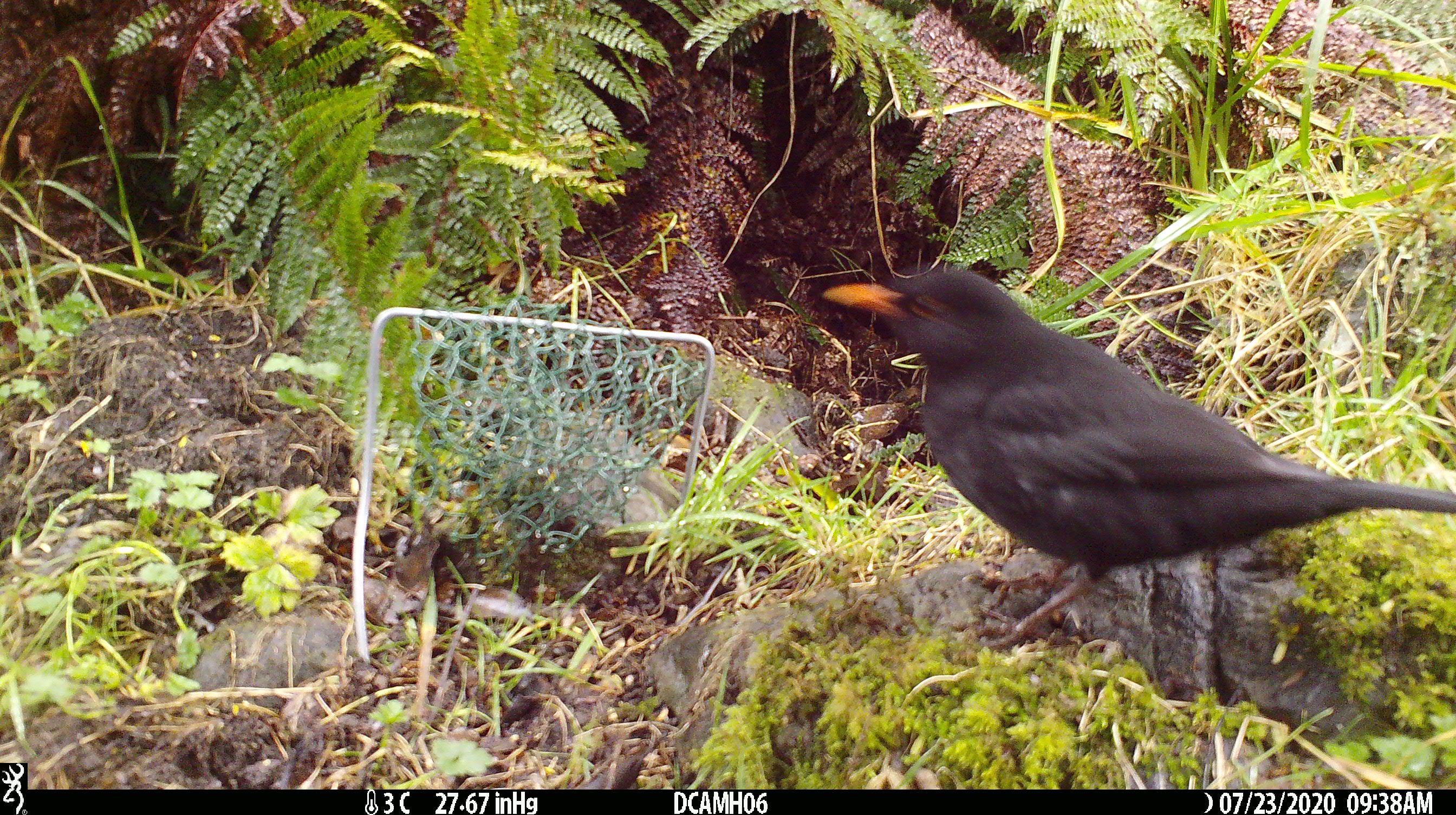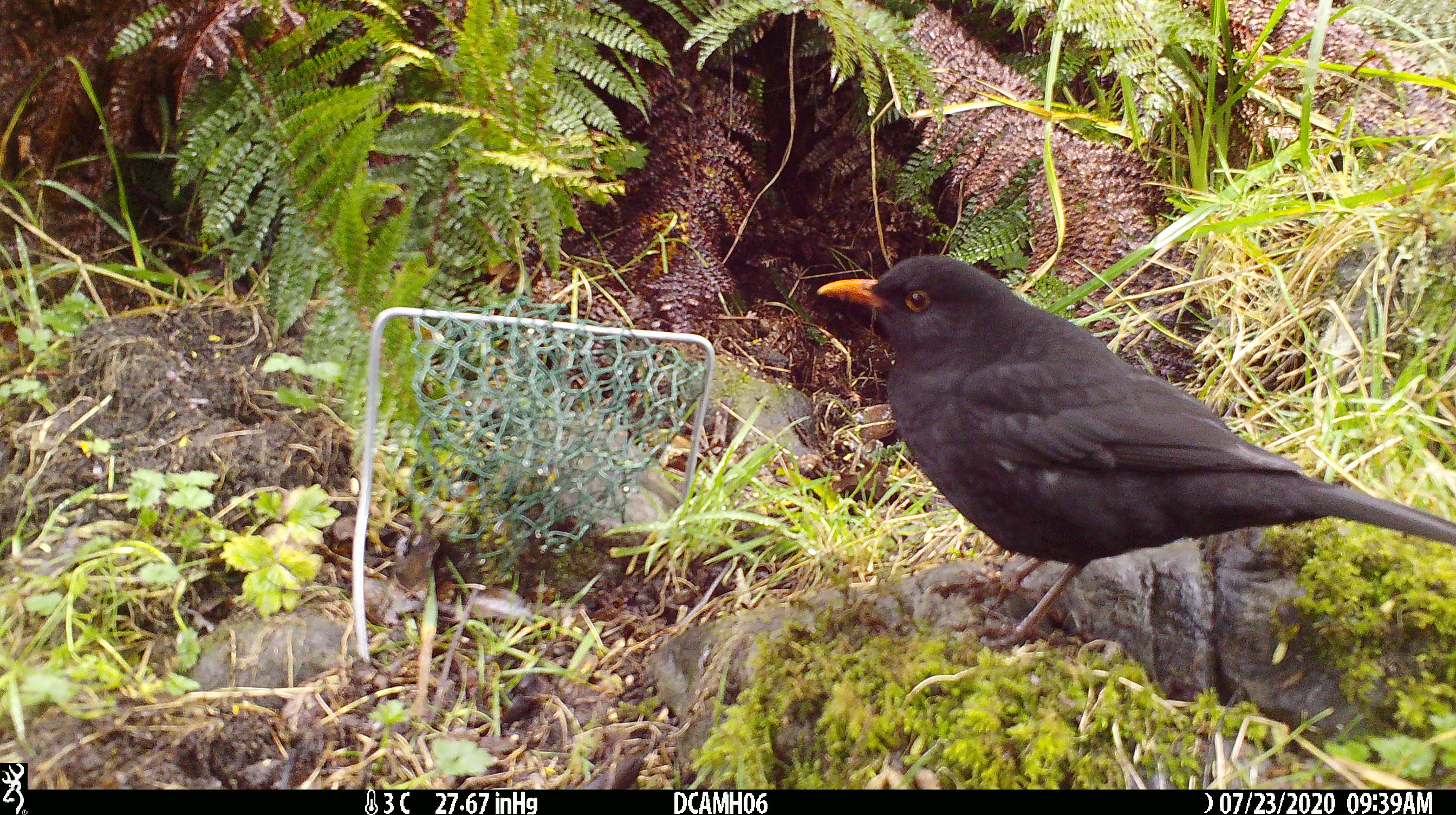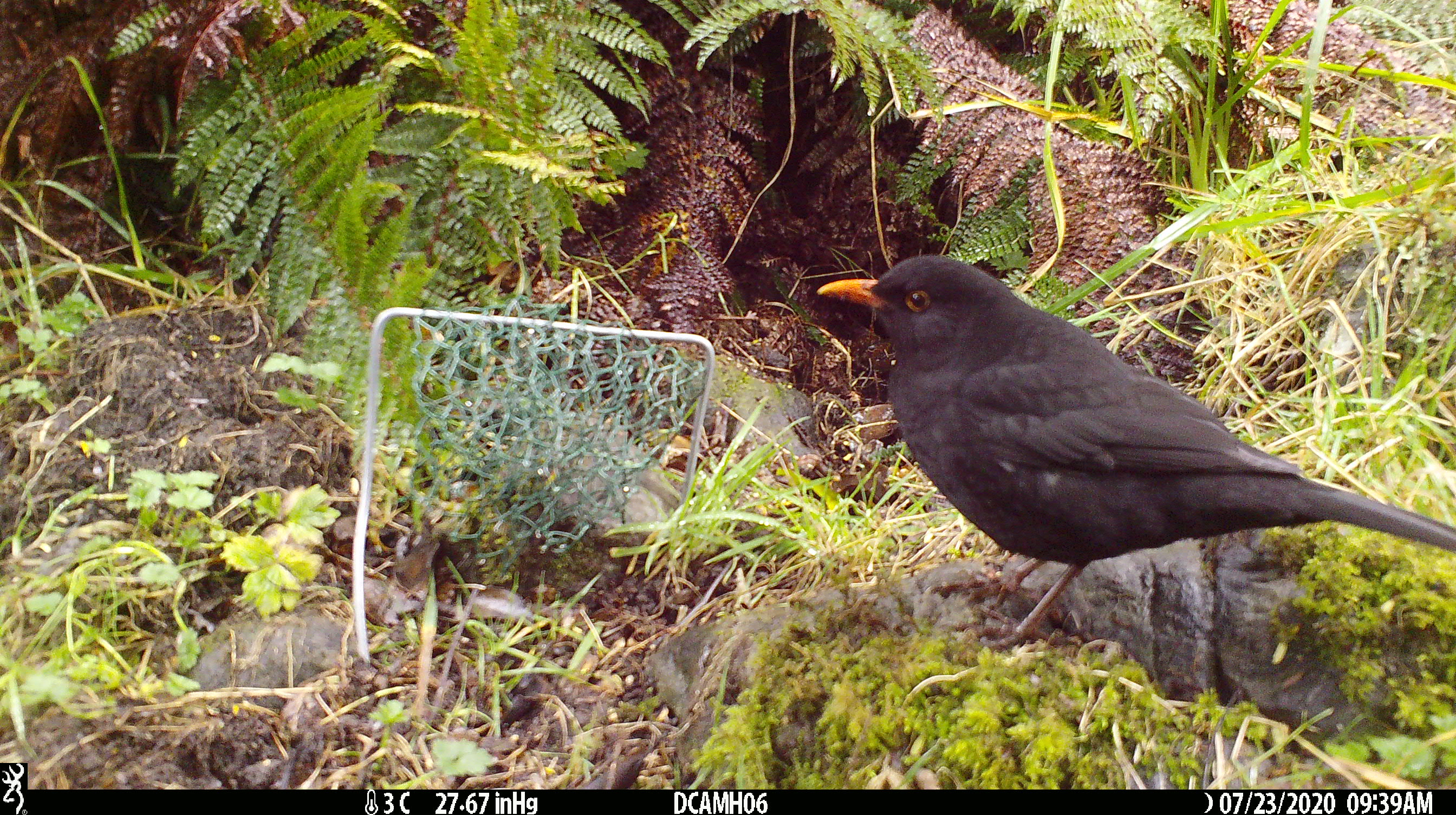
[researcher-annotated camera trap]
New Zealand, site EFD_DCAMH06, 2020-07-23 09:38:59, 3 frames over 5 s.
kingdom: Animalia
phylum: Chordata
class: Aves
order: Passeriformes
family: Turdidae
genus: Turdus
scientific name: Turdus merula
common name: eurasian blackbird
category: blackbird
Blackbird (eurasian blackbird) (Turdus merula).